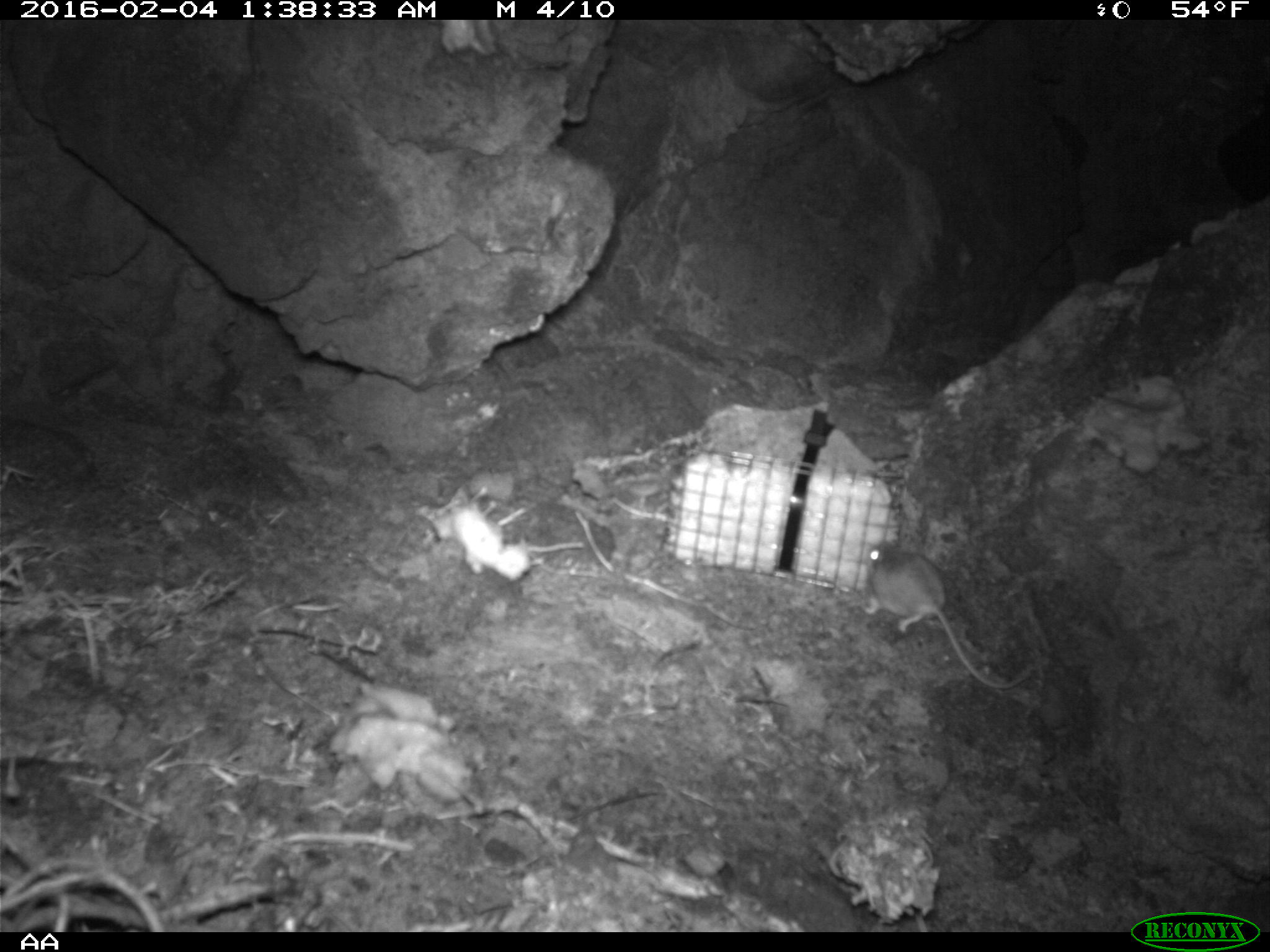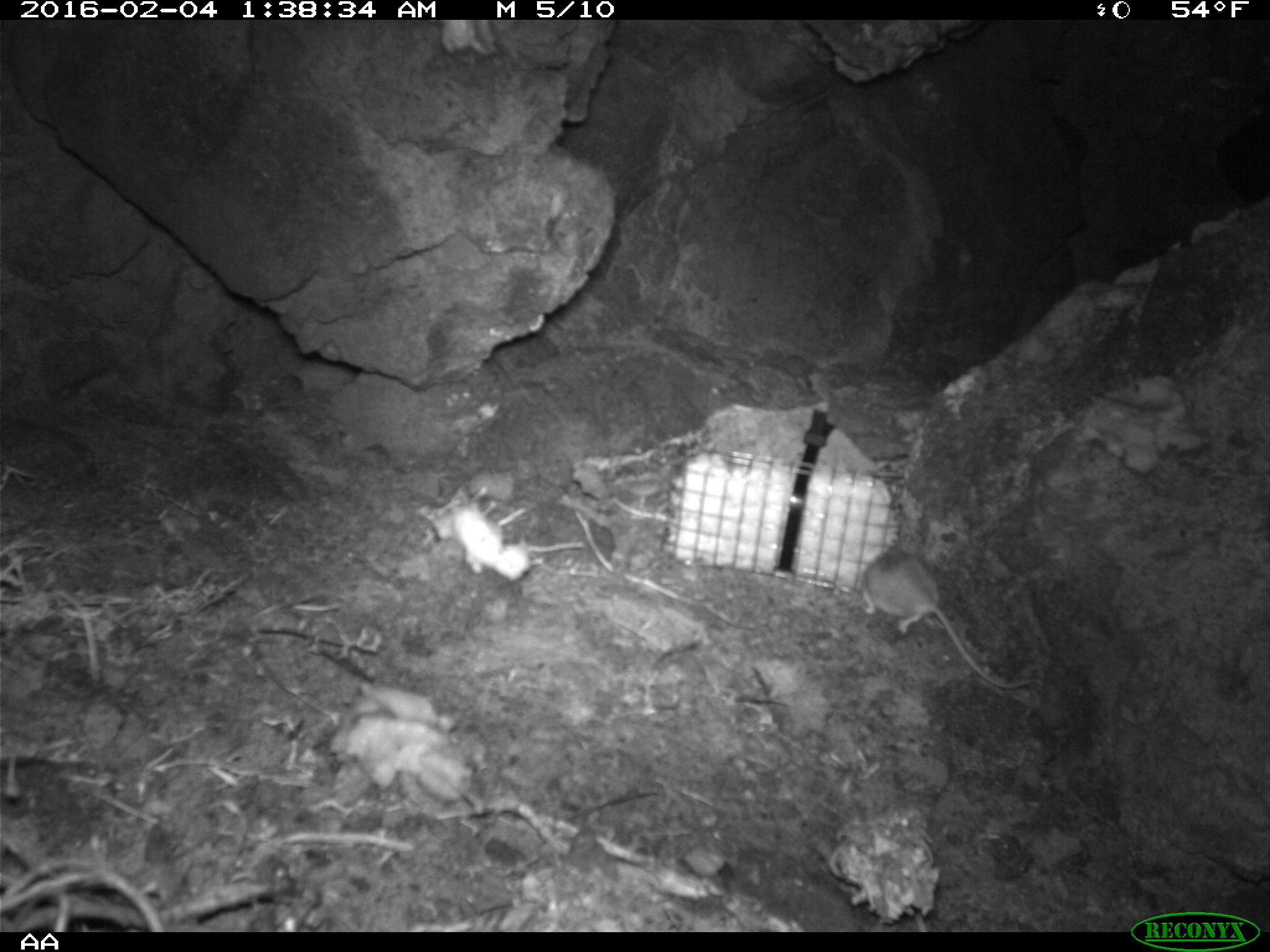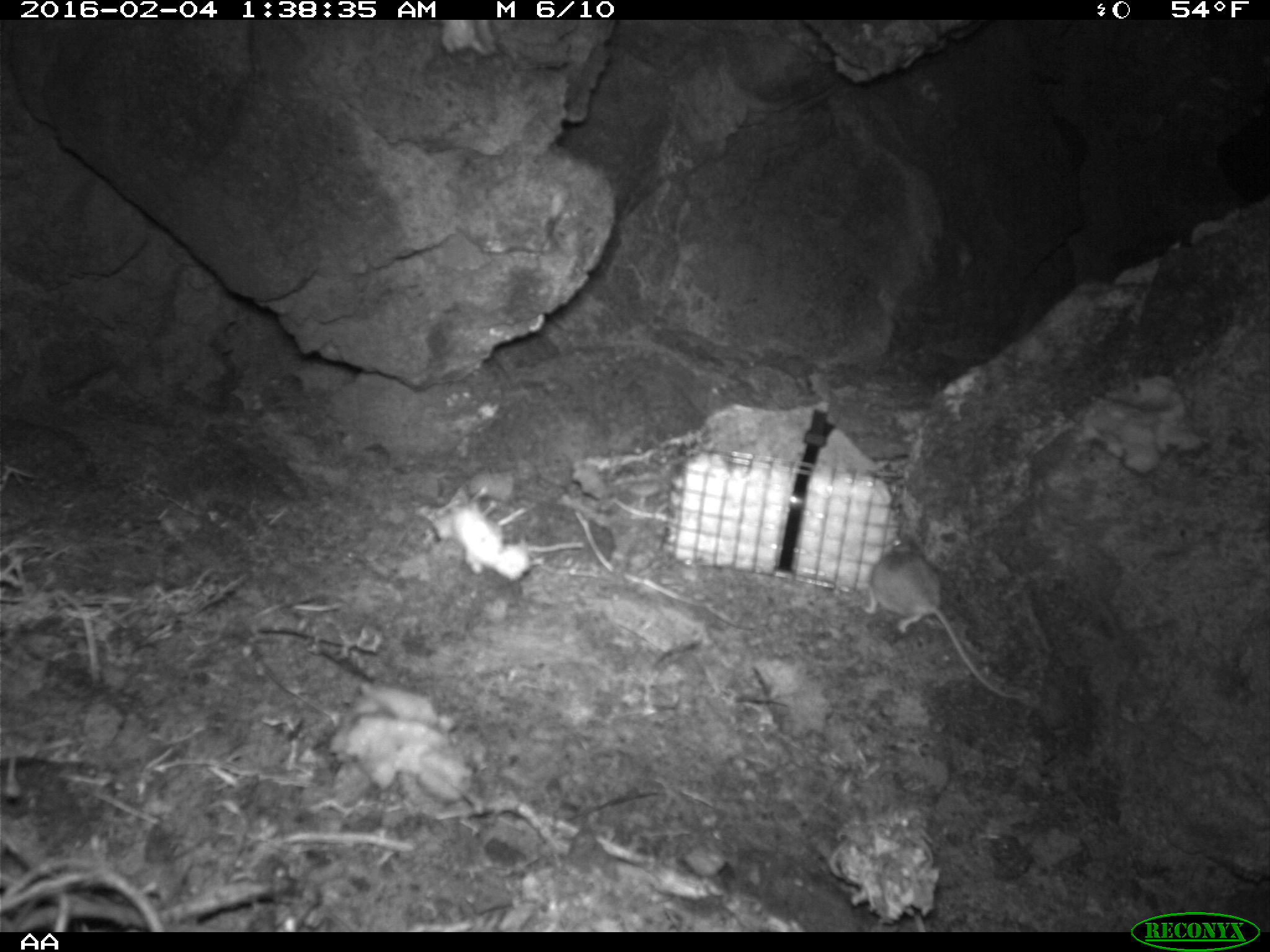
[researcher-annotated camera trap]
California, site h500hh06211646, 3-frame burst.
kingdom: Animalia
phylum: Chordata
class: Mammalia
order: Rodentia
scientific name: Rodentia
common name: rodent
Rodent (Rodentia).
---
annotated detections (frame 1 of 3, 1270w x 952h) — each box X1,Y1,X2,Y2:
rodent: 859,539,1036,690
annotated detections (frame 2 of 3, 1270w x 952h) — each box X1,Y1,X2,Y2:
rodent: 859,547,1036,690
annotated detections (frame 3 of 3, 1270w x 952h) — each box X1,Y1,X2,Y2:
rodent: 861,536,1027,703